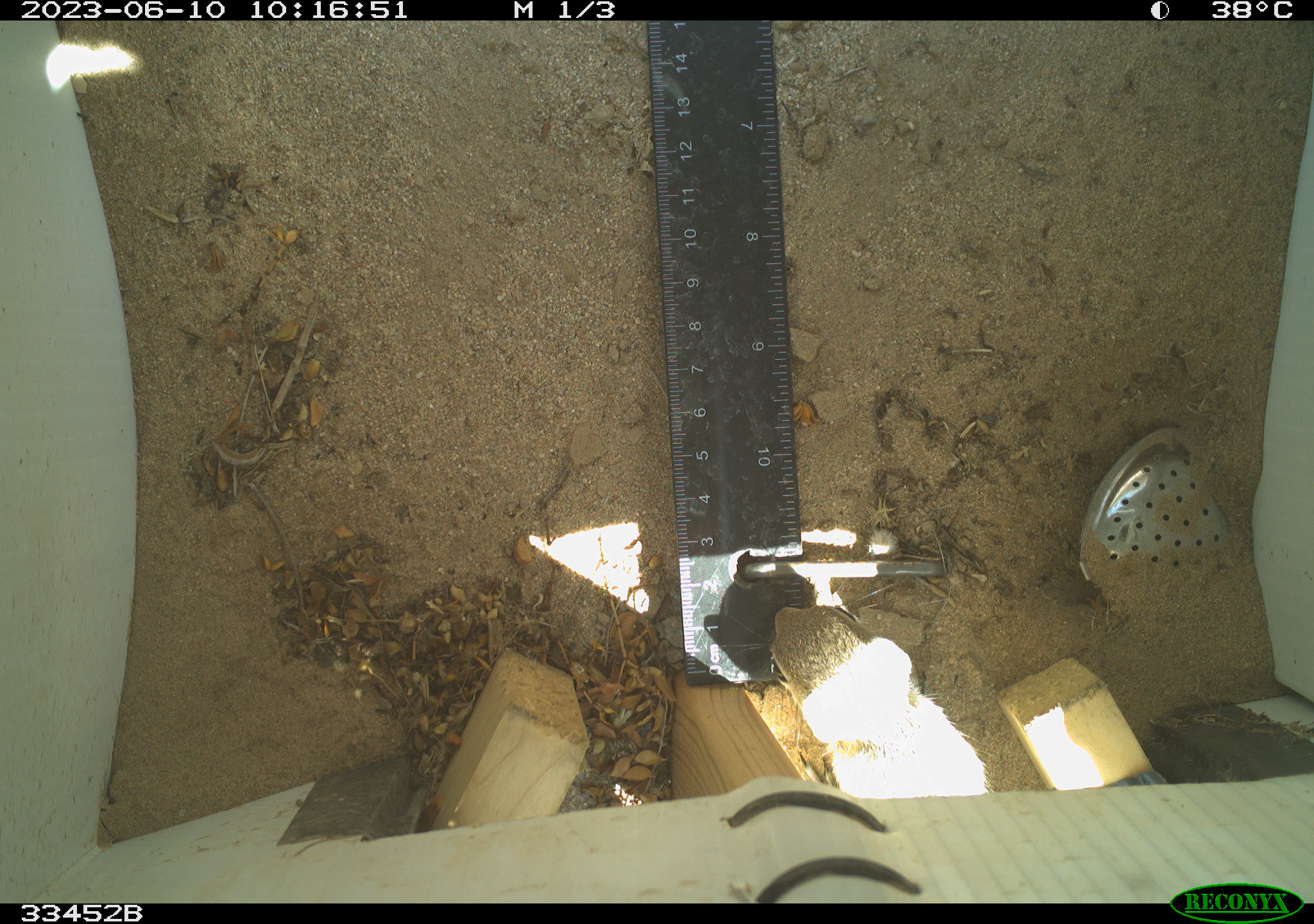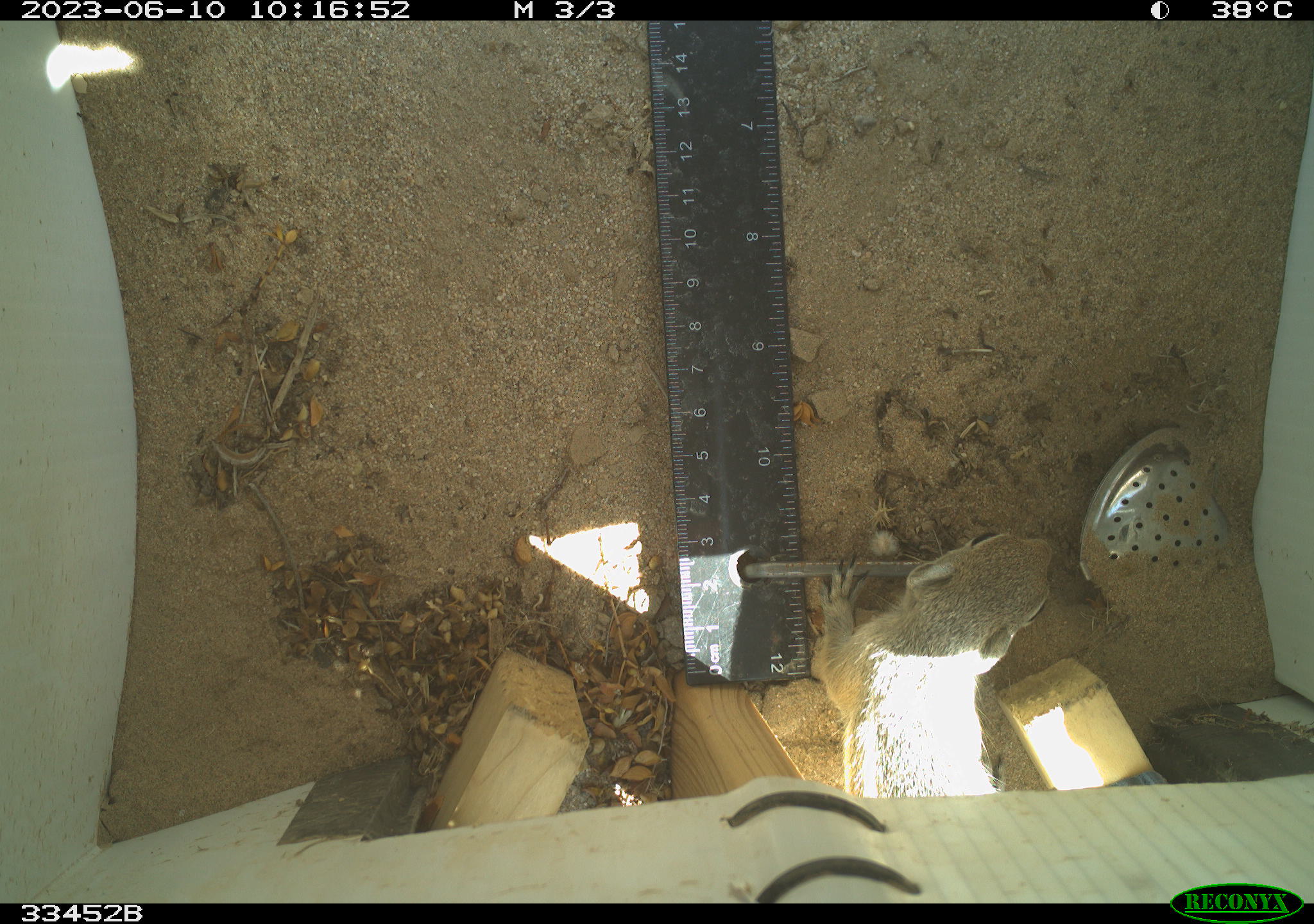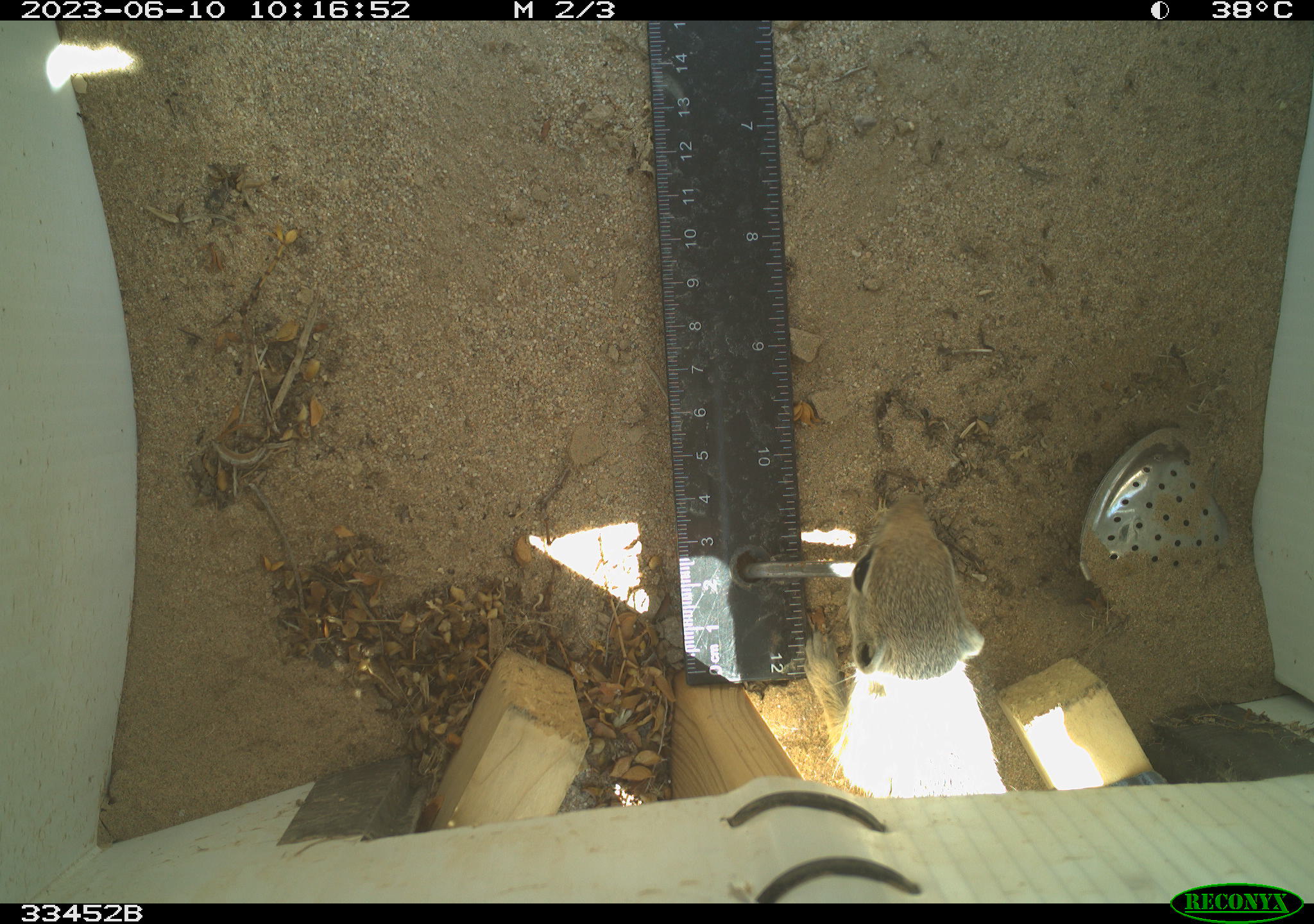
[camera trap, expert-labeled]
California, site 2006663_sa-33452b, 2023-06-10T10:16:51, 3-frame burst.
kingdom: Animalia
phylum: Chordata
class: Mammalia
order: Rodentia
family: Sciuridae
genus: Ammospermophilus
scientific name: Ammospermophilus leucurus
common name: white-tailed antelope squirrel